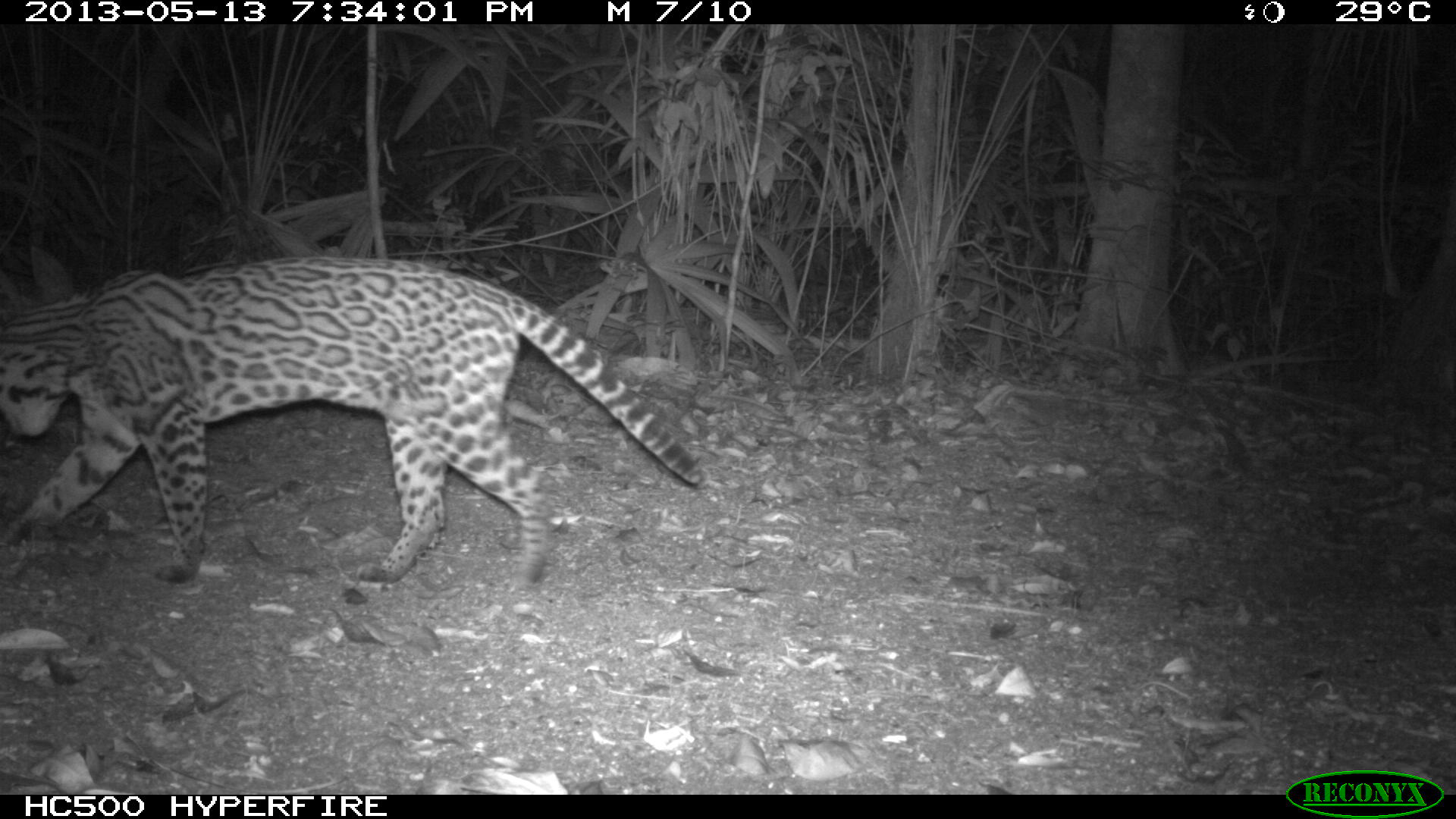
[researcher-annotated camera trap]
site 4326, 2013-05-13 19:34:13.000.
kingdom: Animalia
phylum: Chordata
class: Mammalia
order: Carnivora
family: Felidae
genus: Leopardus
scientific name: Leopardus pardalis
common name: ocelot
Leopardus pardalis (ocelot), count 1, sex female.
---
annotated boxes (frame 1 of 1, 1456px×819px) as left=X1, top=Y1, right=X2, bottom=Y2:
leopardus pardalis: left=1, top=252, right=703, bottom=584